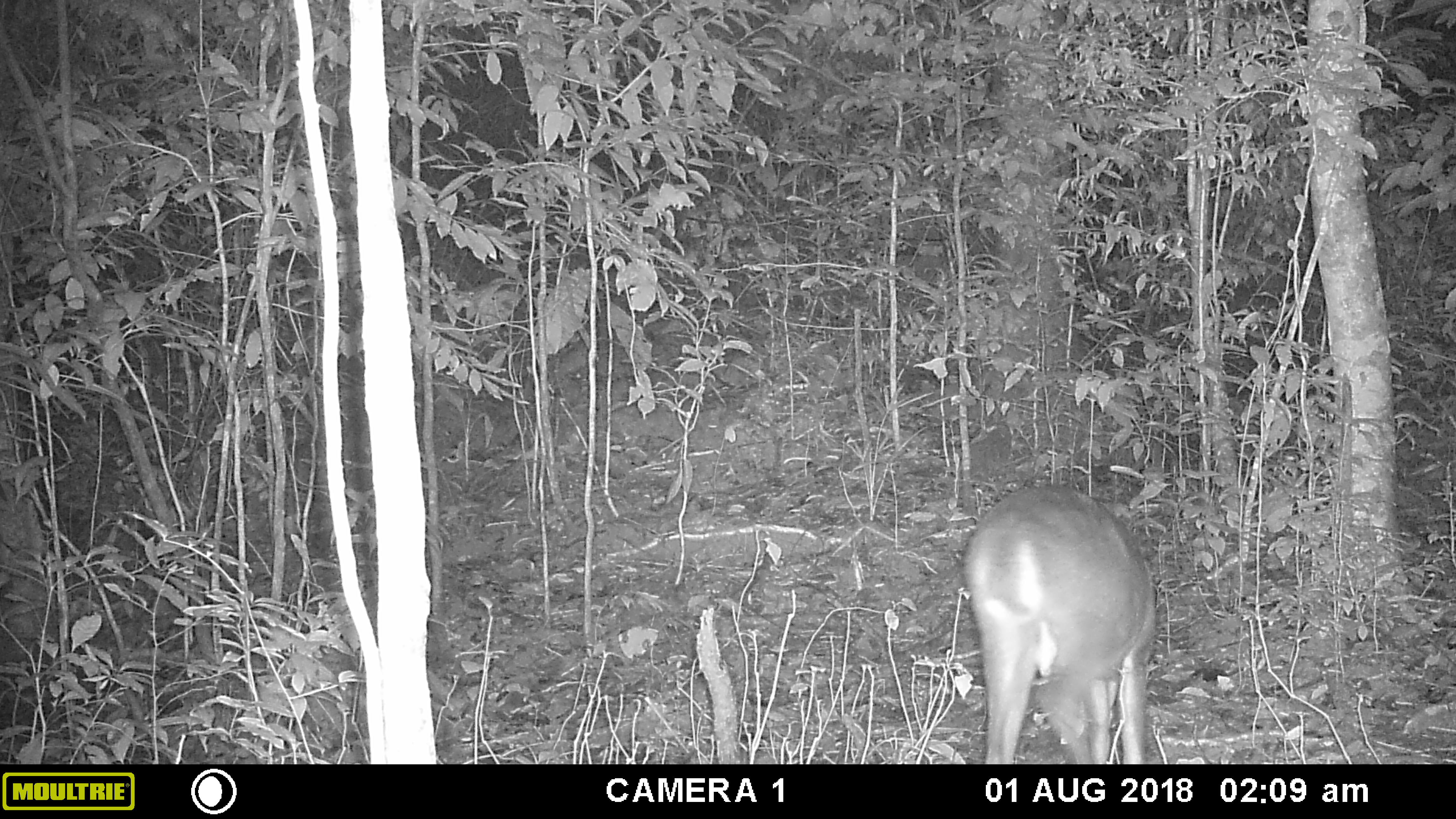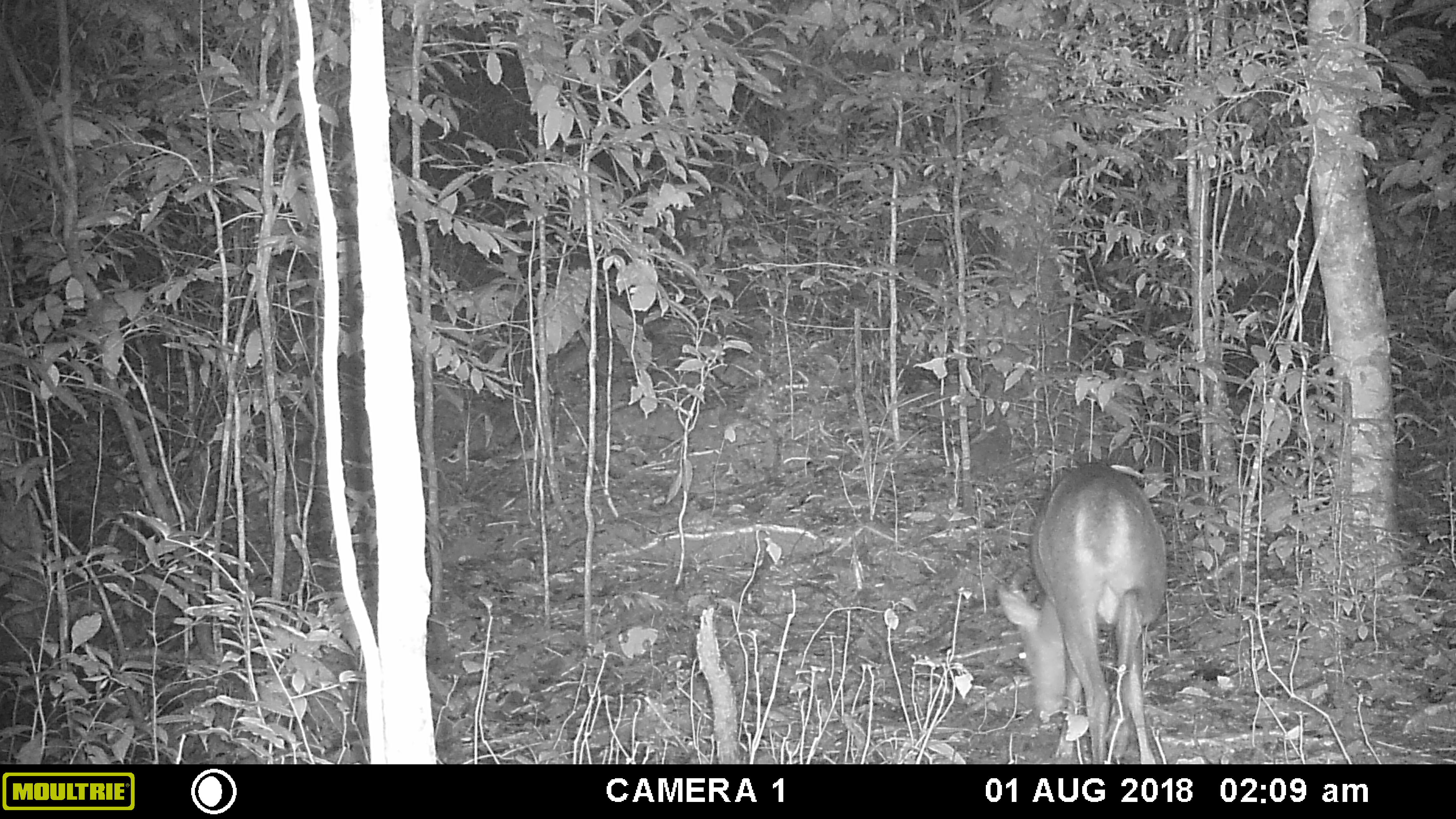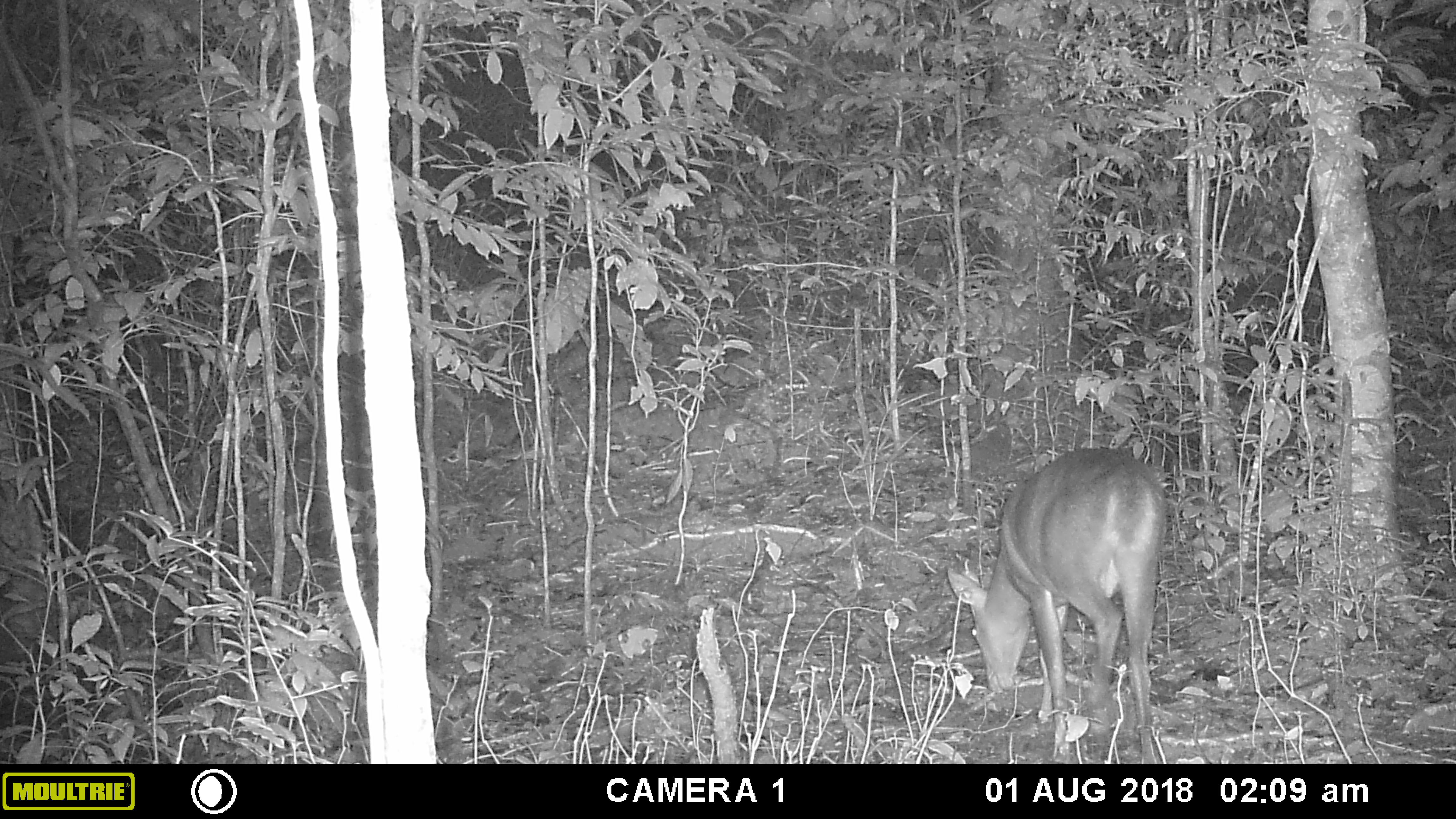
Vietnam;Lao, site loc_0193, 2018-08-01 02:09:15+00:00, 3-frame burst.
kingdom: Animalia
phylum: Chordata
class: Mammalia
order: Artiodactyla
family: Cervidae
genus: Muntiacus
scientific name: Muntiacus vuquangensis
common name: large-antlered muntjac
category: large antlered muntjac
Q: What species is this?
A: Large antlered muntjac (large-antlered muntjac) (Muntiacus vuquangensis).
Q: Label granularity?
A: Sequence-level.